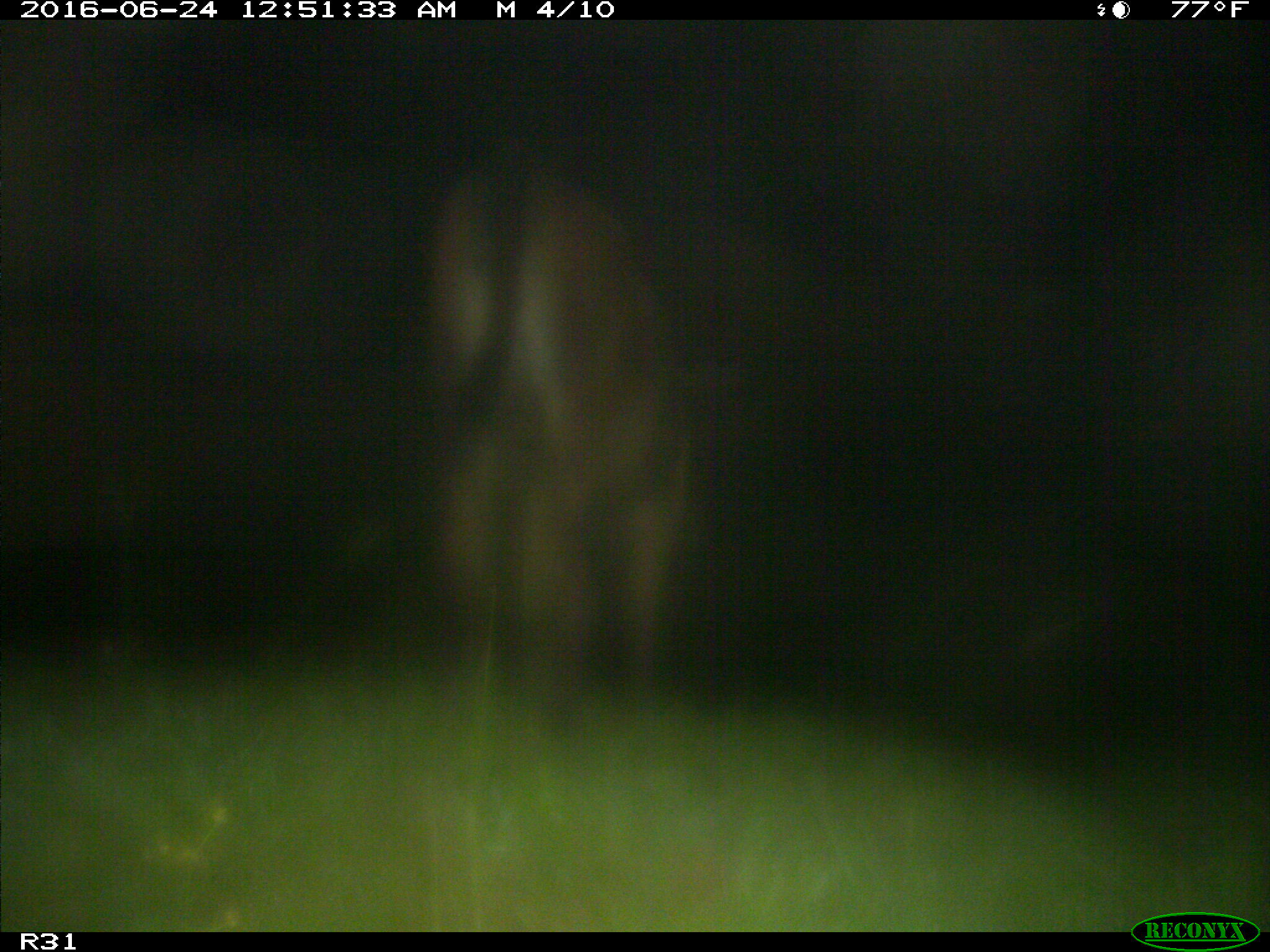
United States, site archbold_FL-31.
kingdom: Animalia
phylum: Chordata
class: Mammalia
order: Artiodactyla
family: Bovidae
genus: Bos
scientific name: Bos taurus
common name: domestic cow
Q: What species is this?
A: Bos taurus (domestic cow).